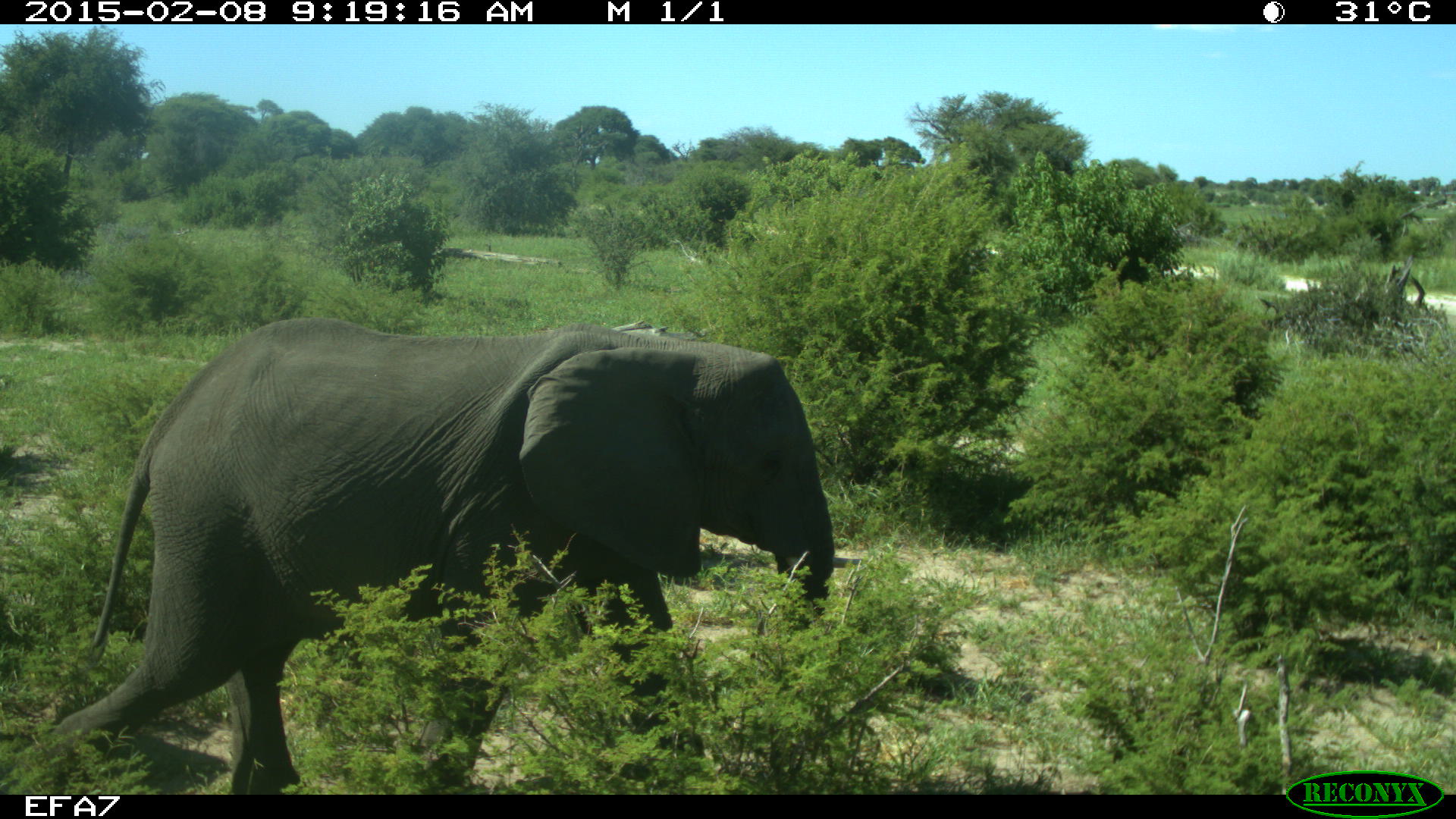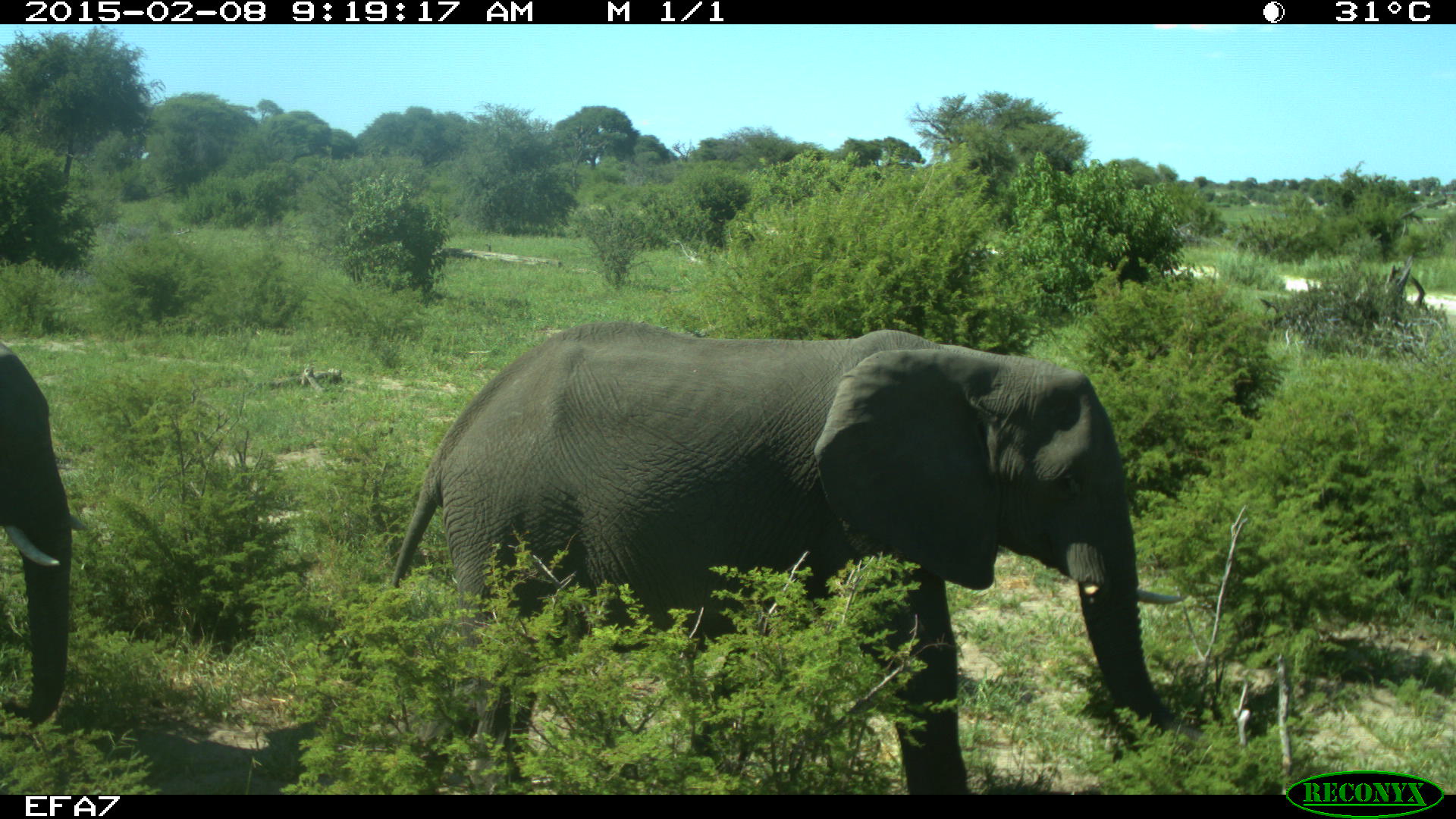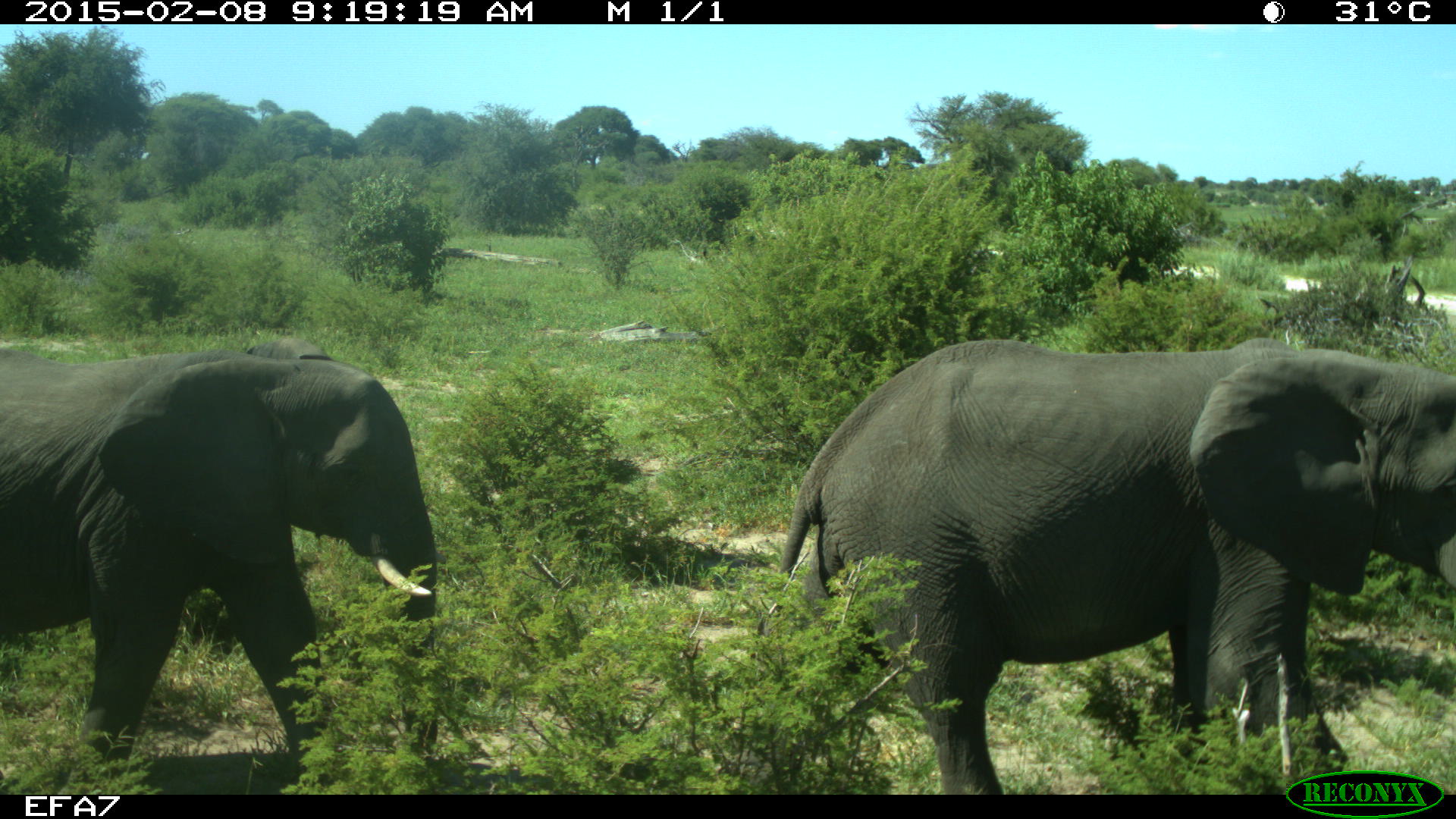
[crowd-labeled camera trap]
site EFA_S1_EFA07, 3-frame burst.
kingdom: Animalia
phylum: Chordata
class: Mammalia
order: Proboscidea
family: Elephantidae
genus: Loxodonta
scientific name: Loxodonta africana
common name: african bush elephant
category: elephant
Elephant (african bush elephant) (Loxodonta africana), count 2. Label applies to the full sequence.